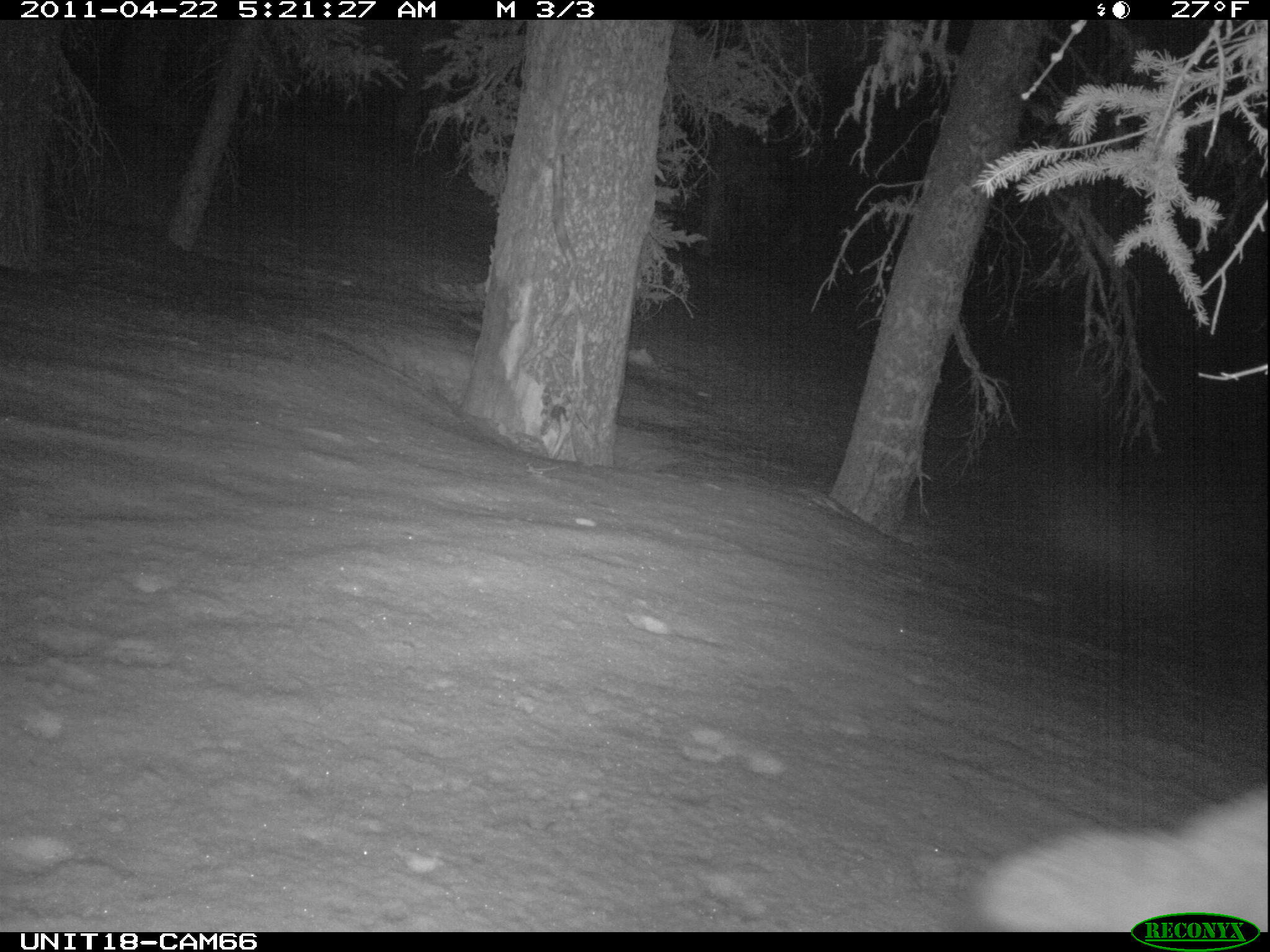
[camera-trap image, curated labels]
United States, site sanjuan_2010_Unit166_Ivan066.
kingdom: Animalia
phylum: Chordata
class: Mammalia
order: Carnivora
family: Canidae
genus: Canis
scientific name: Canis latrans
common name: coyote